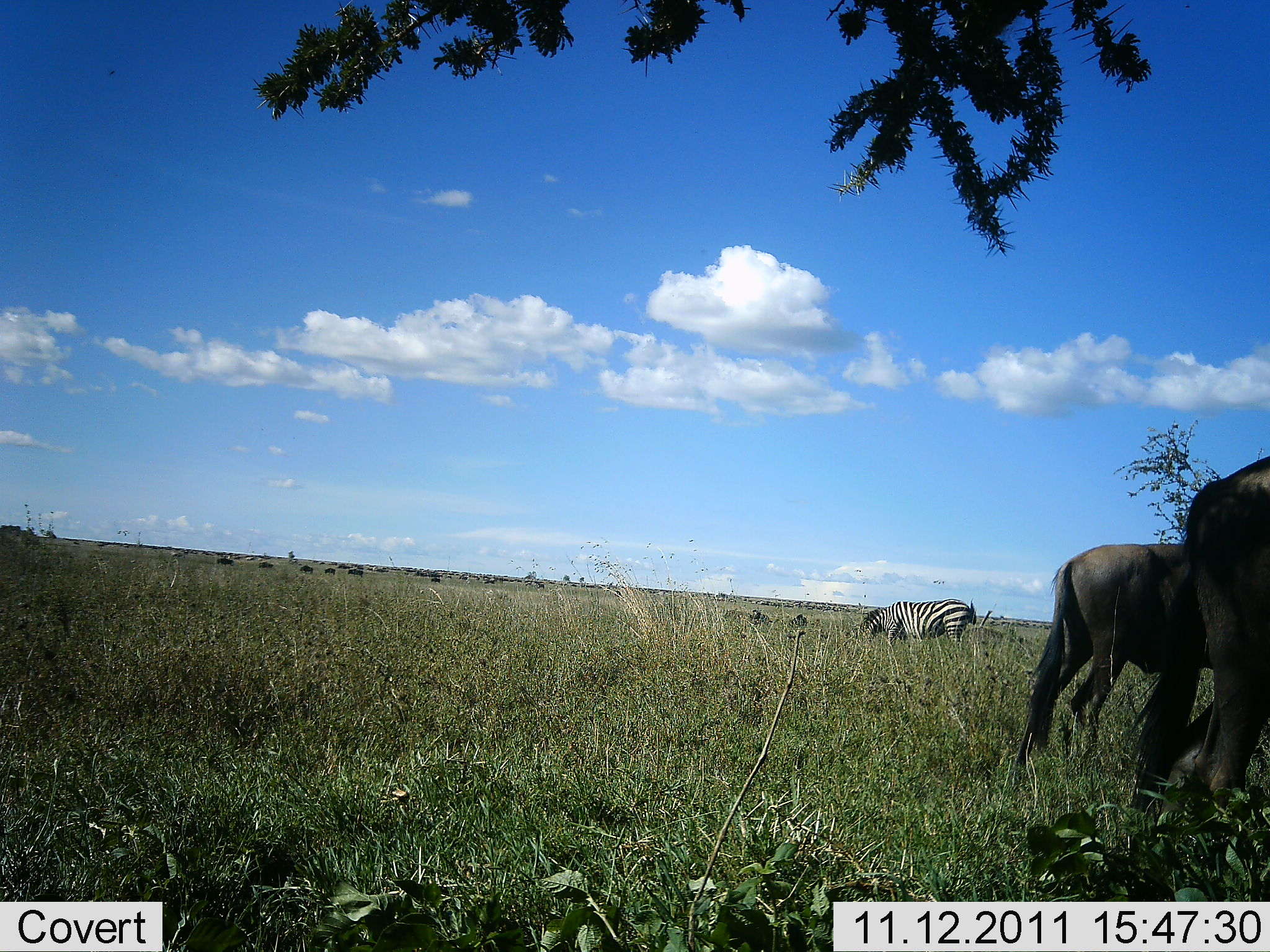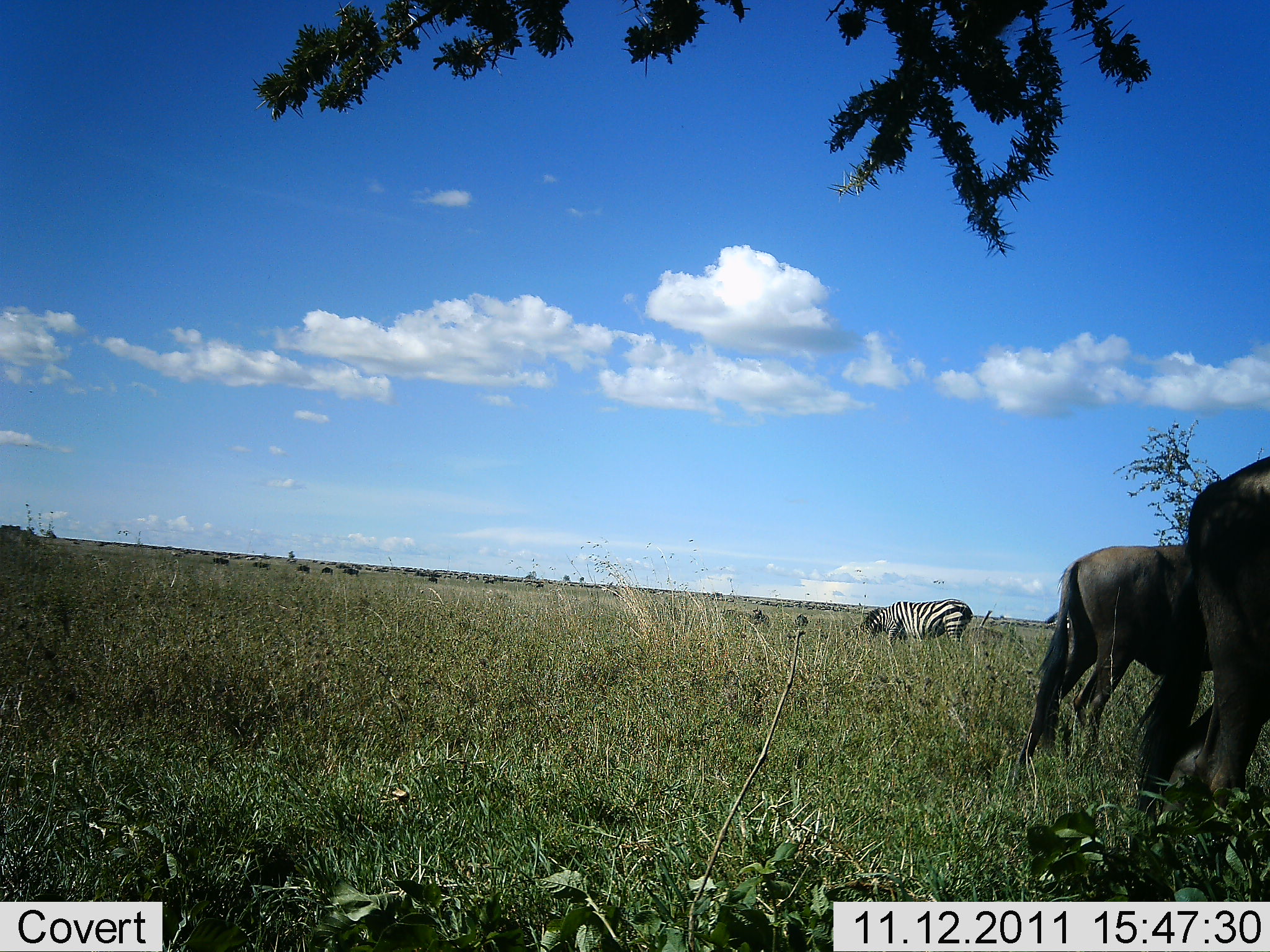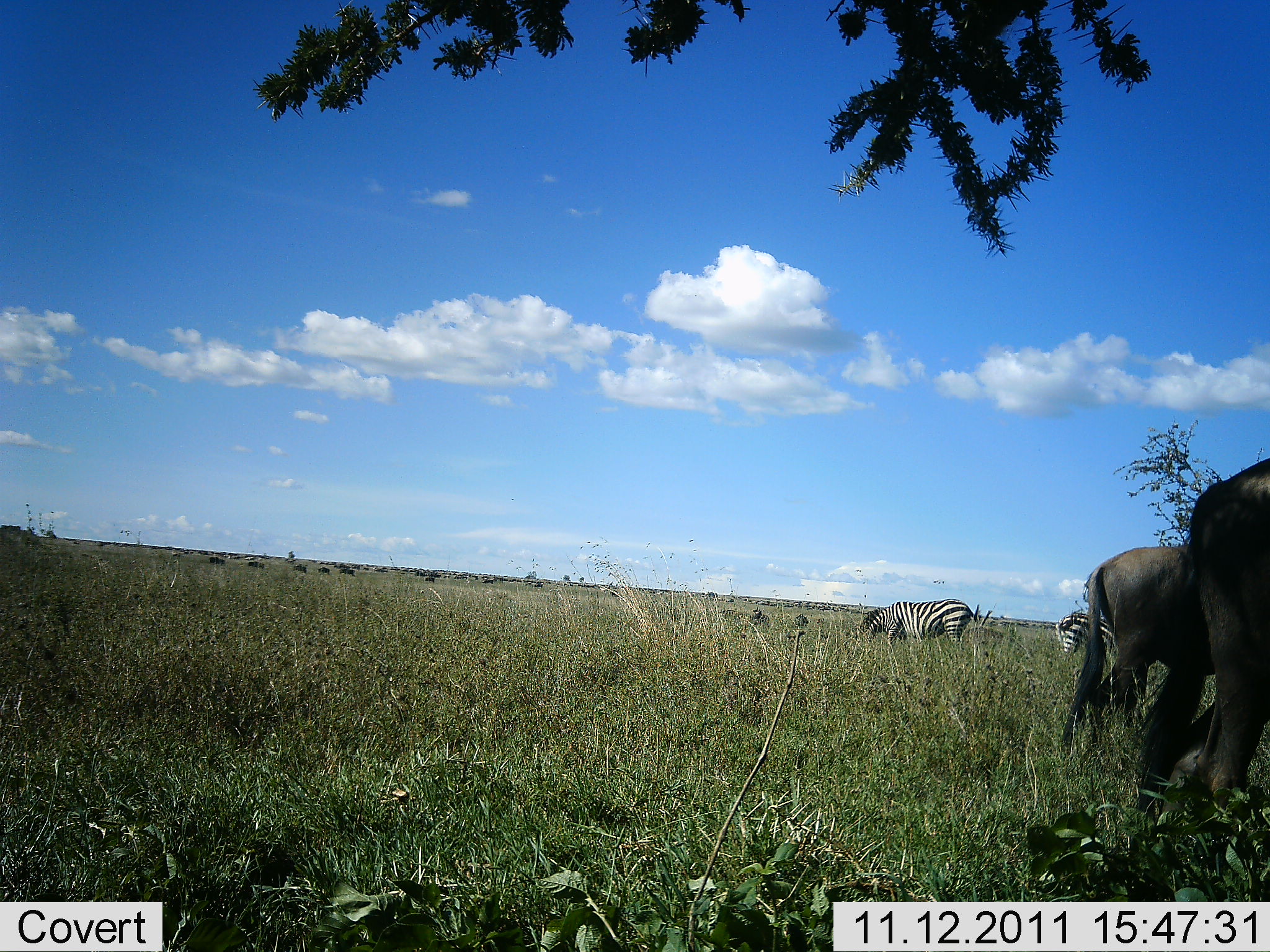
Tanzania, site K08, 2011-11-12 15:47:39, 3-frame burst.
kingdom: Animalia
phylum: Chordata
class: Mammalia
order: Artiodactyla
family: Bovidae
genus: Connochaetes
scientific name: Connochaetes taurinus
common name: blue wildebeest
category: wildebeest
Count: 2.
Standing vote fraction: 80%.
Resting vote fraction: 7%.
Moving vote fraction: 20%.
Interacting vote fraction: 0%.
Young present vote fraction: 0%.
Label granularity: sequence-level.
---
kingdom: Animalia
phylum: Chordata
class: Mammalia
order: Perissodactyla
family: Equidae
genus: Equus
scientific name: Equus quagga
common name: plains zebra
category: zebra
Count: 1.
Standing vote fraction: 14%.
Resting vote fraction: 0%.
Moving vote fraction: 0%.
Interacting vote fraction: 0%.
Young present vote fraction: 0%.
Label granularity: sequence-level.